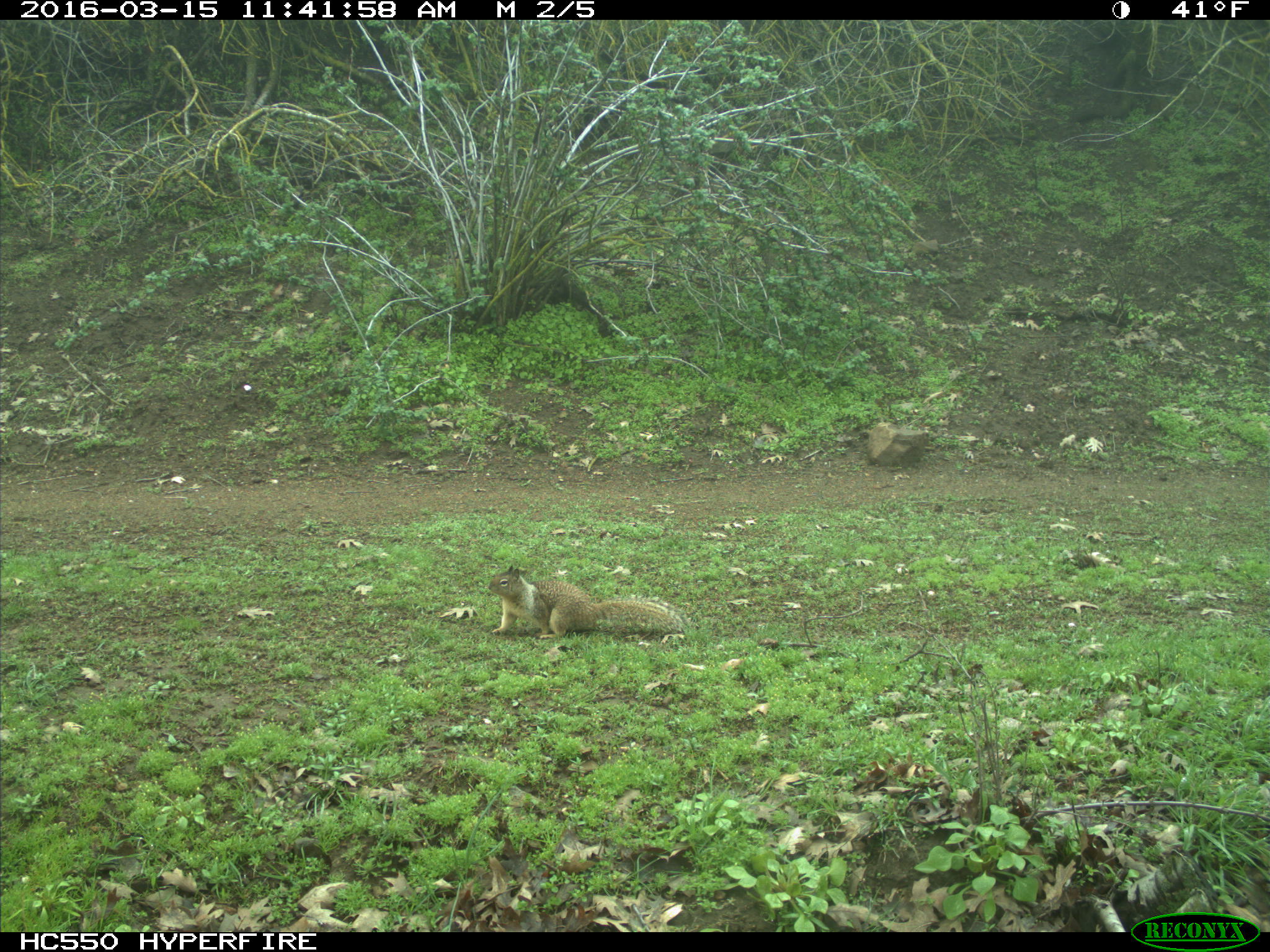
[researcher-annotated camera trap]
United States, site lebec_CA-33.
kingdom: Animalia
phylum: Chordata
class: Mammalia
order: Rodentia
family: Sciuridae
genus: Otospermophilus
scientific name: Otospermophilus beecheyi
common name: california ground squirrel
Otospermophilus beecheyi (california ground squirrel).